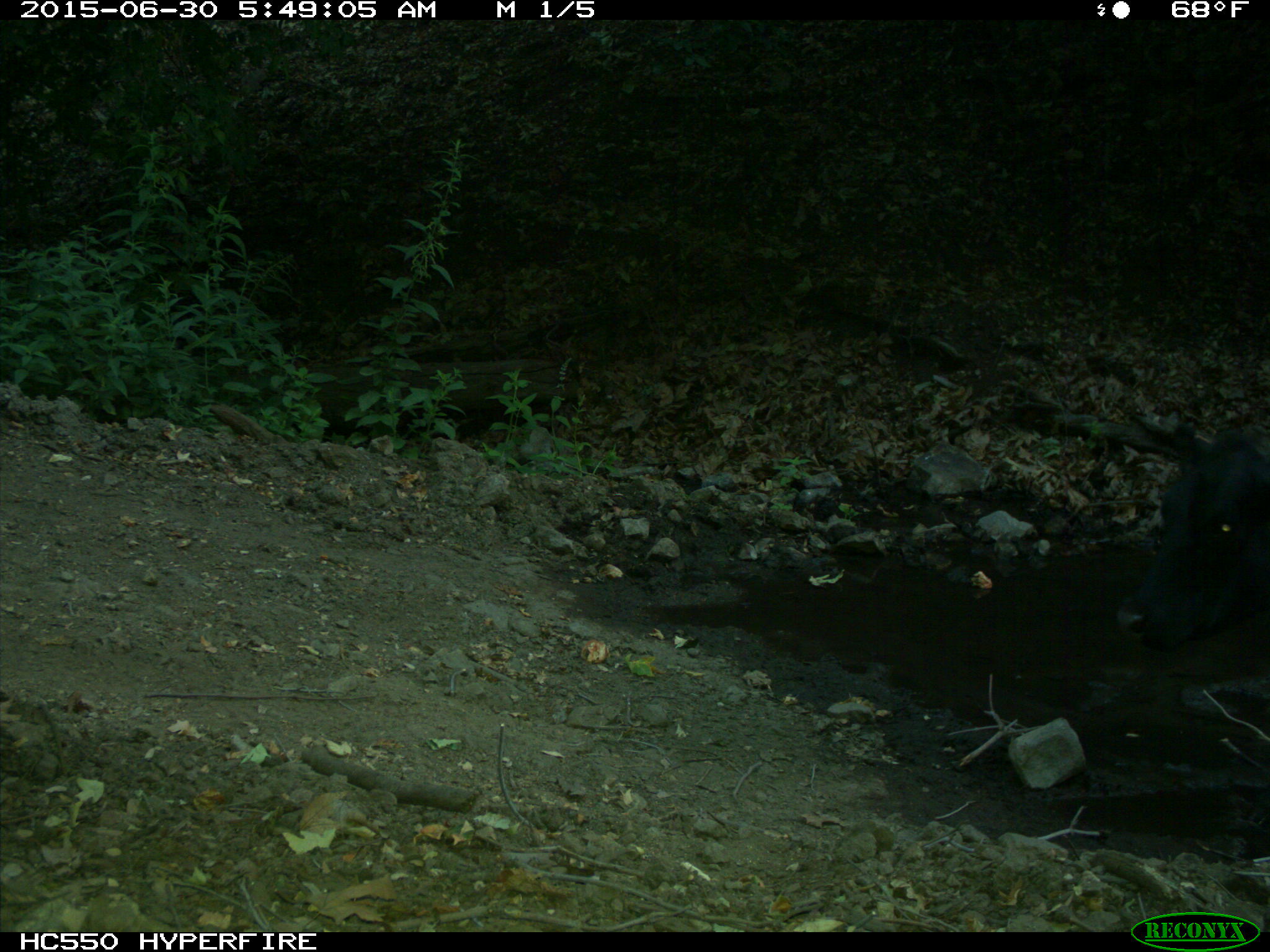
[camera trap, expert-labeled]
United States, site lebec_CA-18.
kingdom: Animalia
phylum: Chordata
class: Mammalia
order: Artiodactyla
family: Bovidae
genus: Bos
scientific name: Bos taurus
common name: domestic cow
Bos taurus (domestic cow).